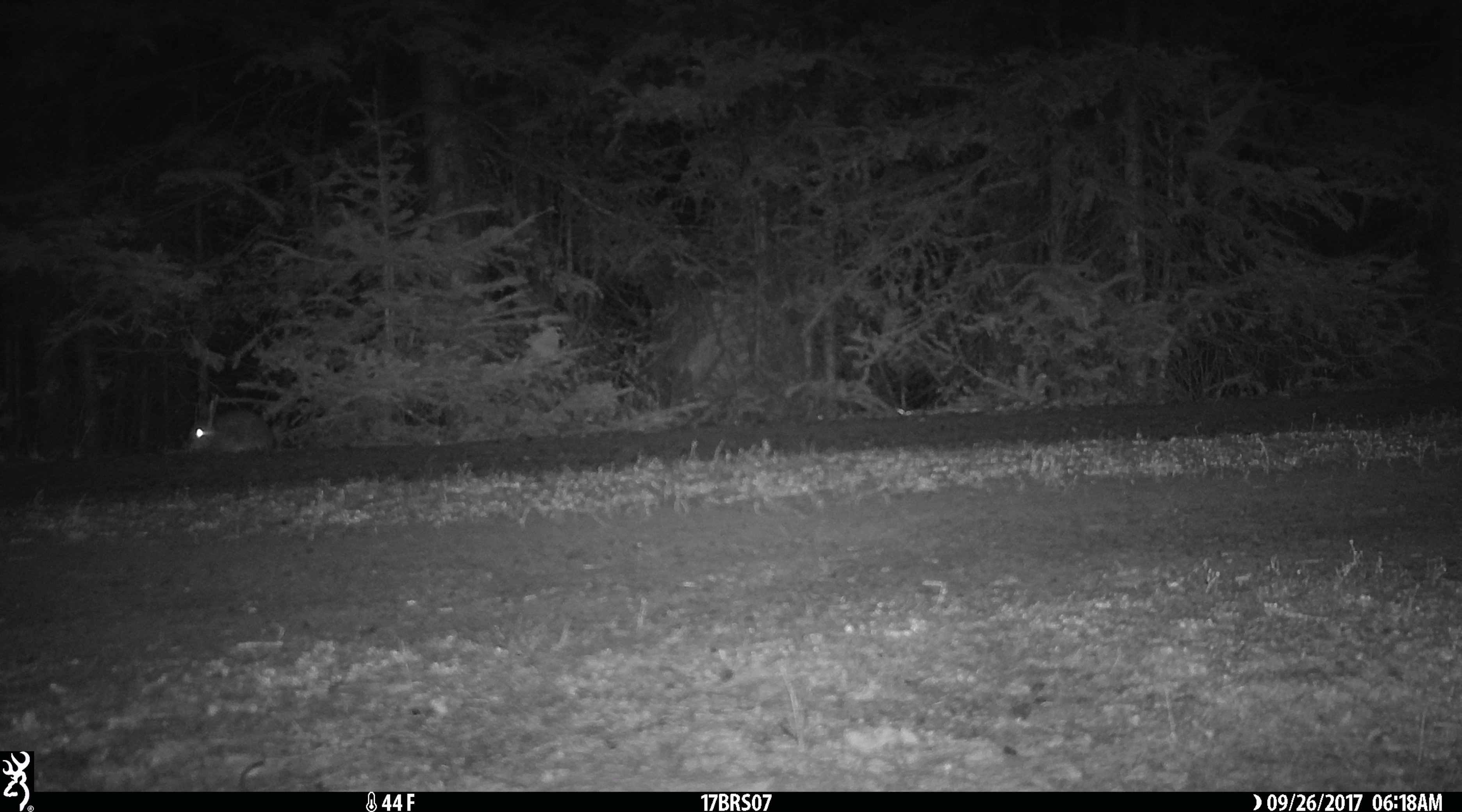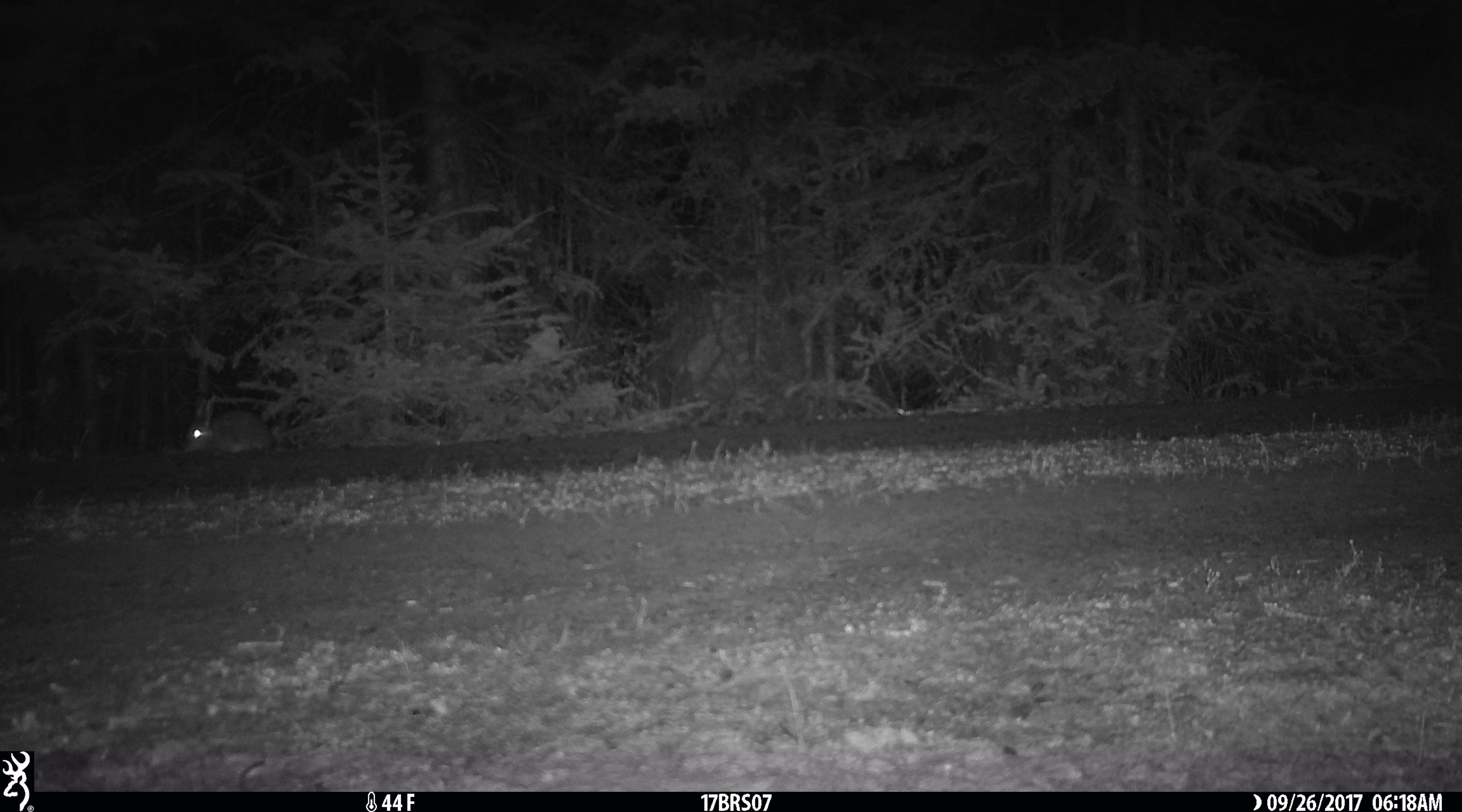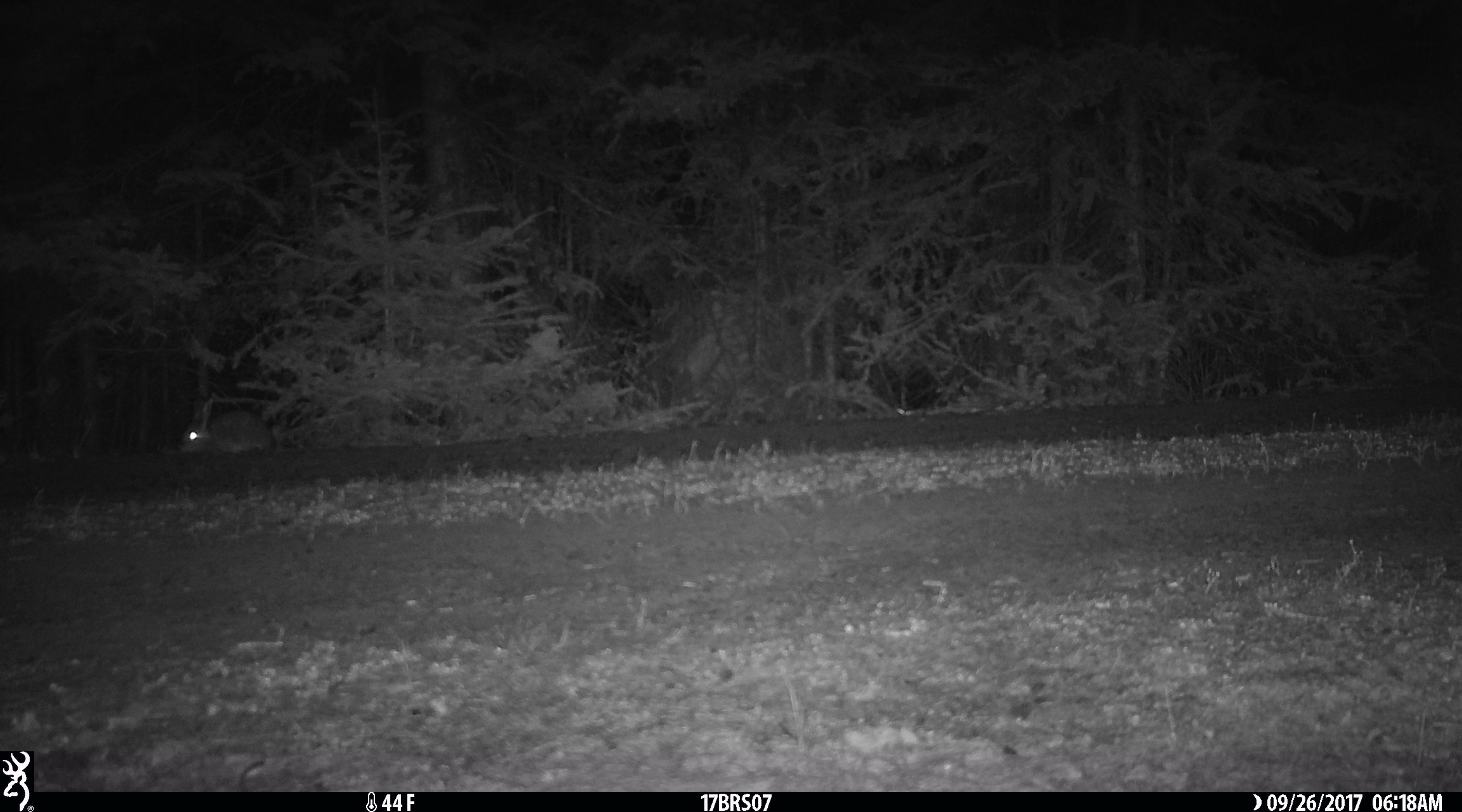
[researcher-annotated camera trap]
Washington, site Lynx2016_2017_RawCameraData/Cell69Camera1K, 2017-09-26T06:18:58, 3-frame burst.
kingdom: Animalia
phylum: Chordata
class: Mammalia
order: Lagomorpha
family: Leporidae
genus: Lepus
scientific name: Lepus americanus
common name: snowshoe hare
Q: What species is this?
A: Lepus americanus (snowshoe hare).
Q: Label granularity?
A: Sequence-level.